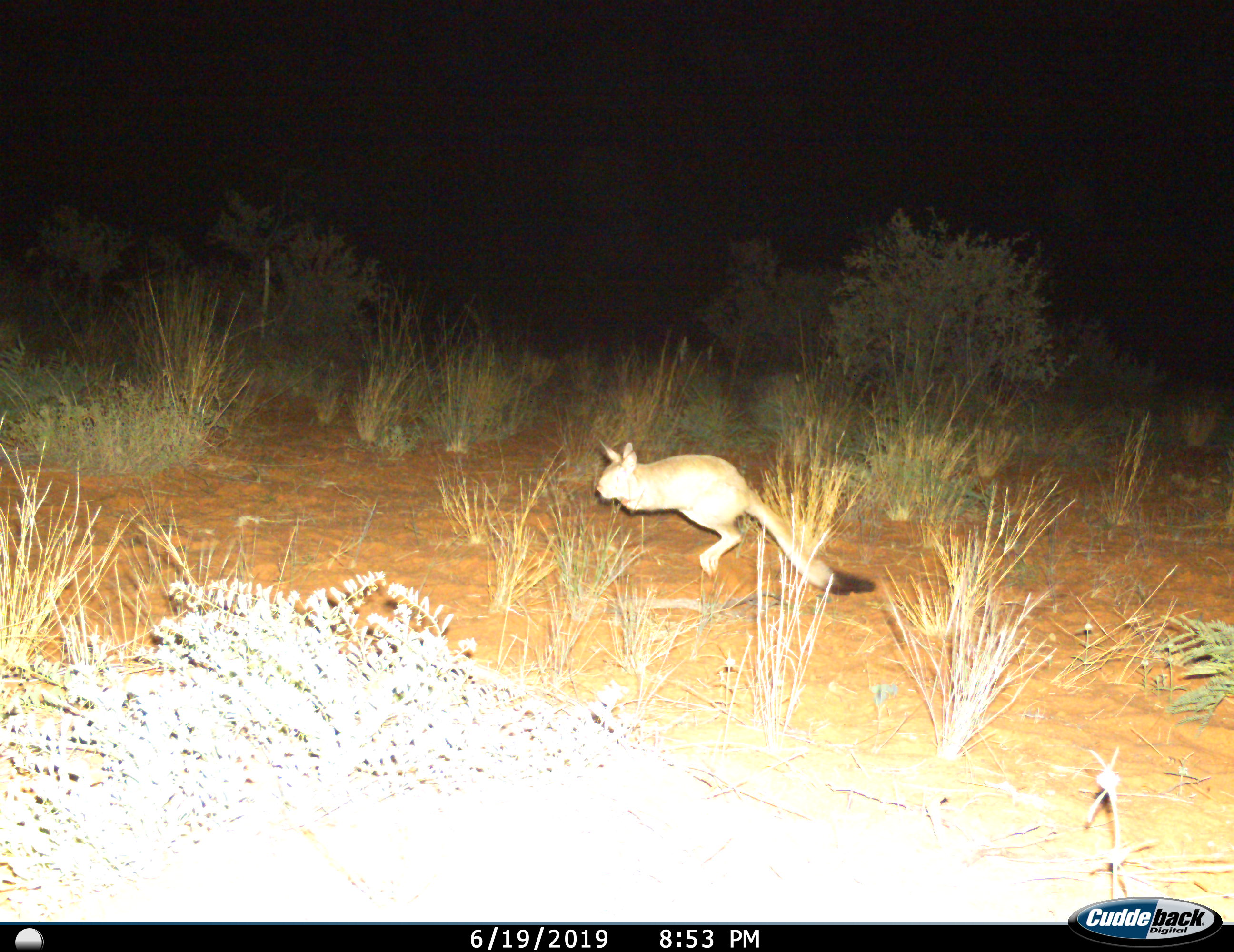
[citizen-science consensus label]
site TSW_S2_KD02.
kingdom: Animalia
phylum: Chordata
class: Mammalia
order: Rodentia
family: Pedetidae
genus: Pedetes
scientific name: Pedetes capensis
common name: springhare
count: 1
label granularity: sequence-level